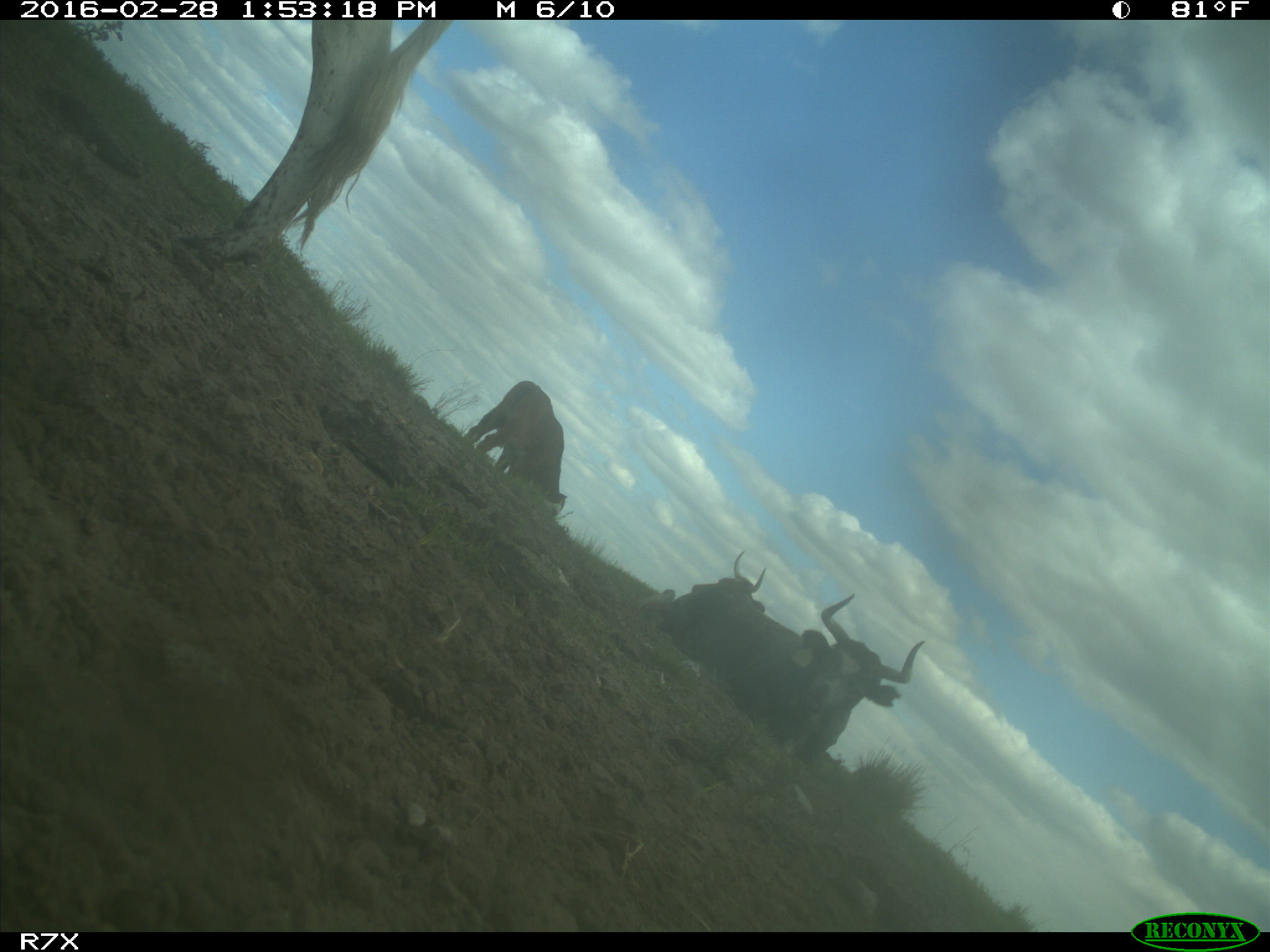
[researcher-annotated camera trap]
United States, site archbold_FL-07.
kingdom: Animalia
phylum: Chordata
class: Mammalia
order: Artiodactyla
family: Bovidae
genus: Bos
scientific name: Bos taurus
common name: domestic cow